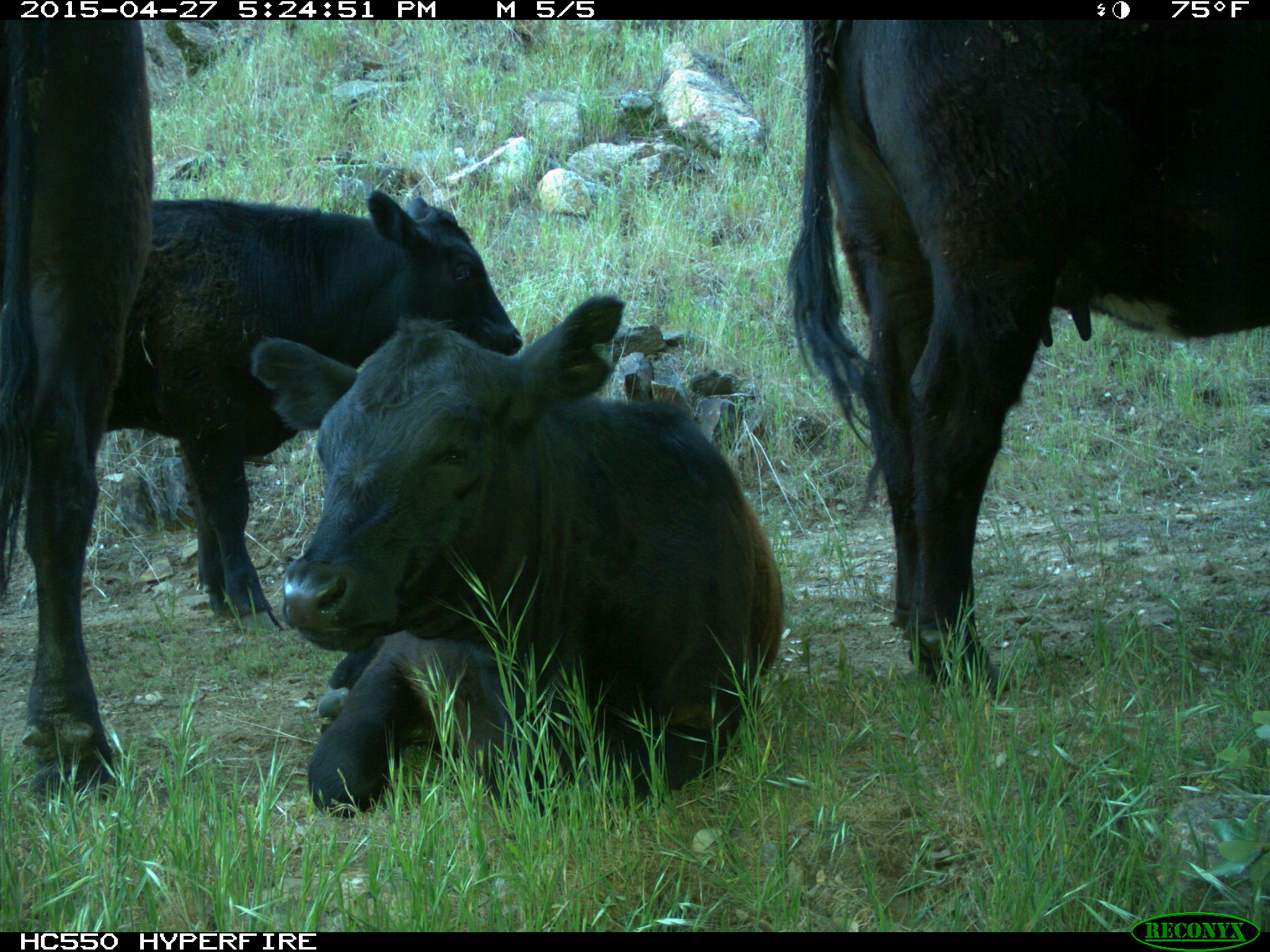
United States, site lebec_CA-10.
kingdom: Animalia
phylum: Chordata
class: Mammalia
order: Artiodactyla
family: Bovidae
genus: Bos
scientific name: Bos taurus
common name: domestic cow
Bos taurus (domestic cow).